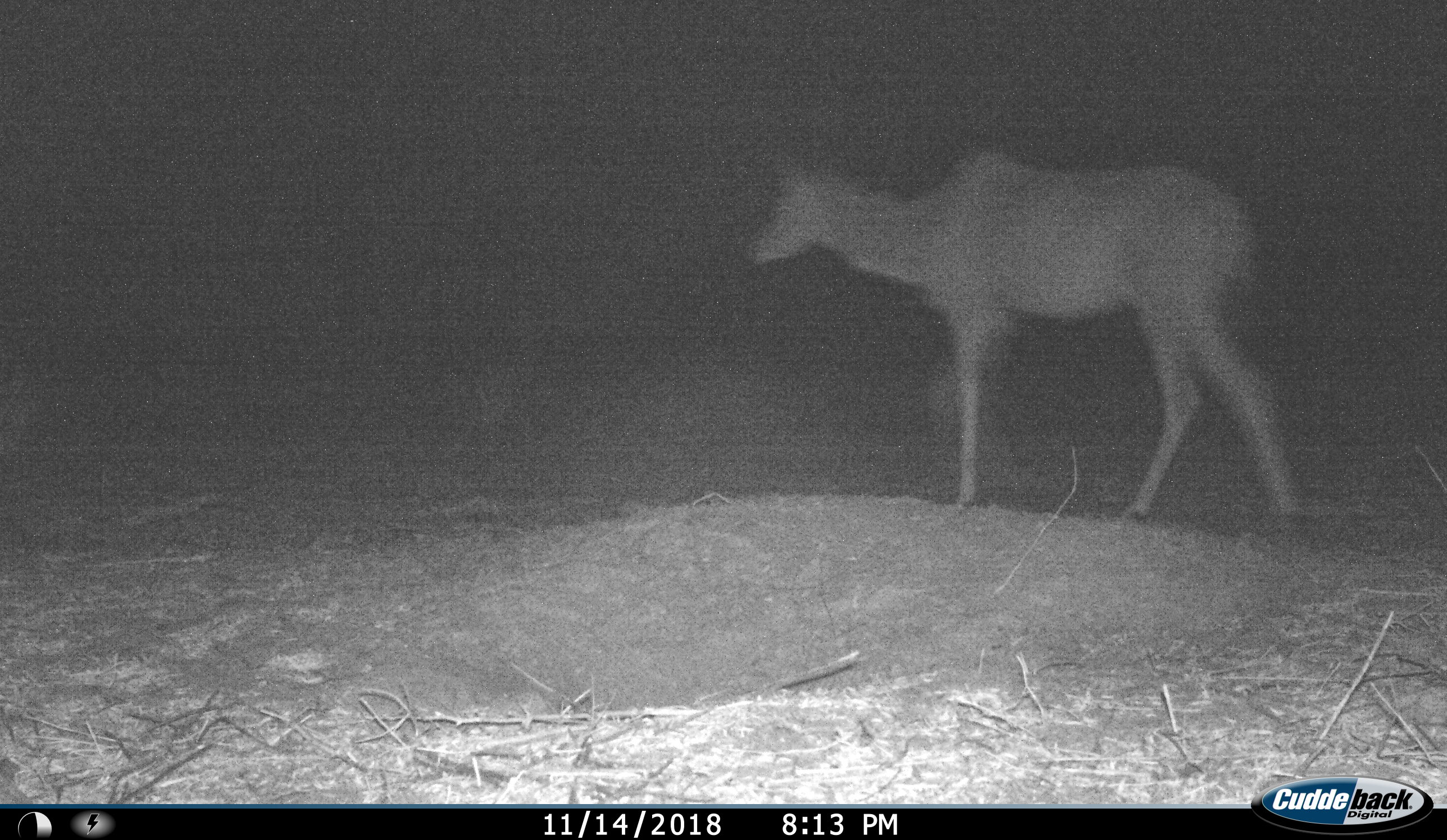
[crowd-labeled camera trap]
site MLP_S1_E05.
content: unidentified animal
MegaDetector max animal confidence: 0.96